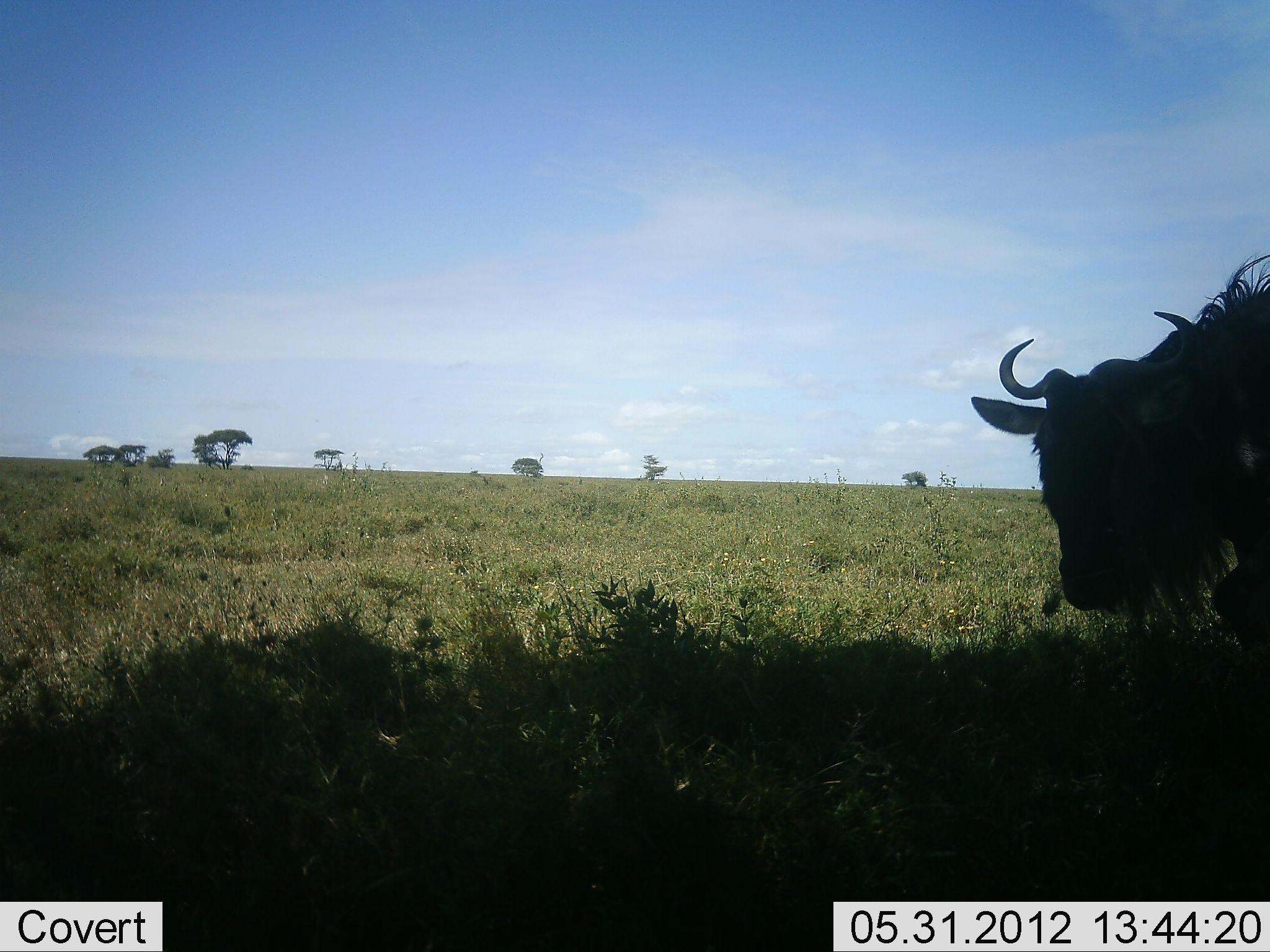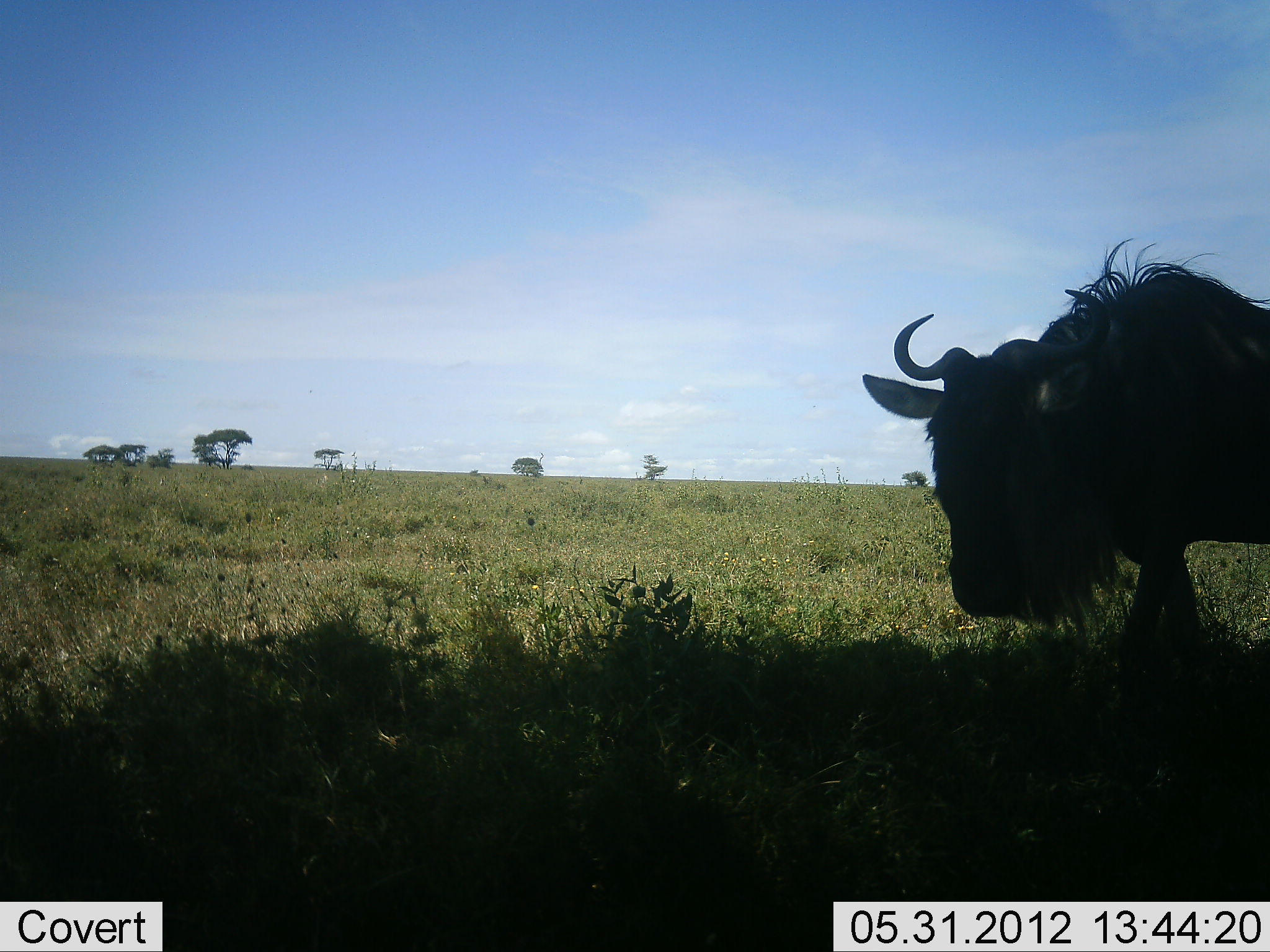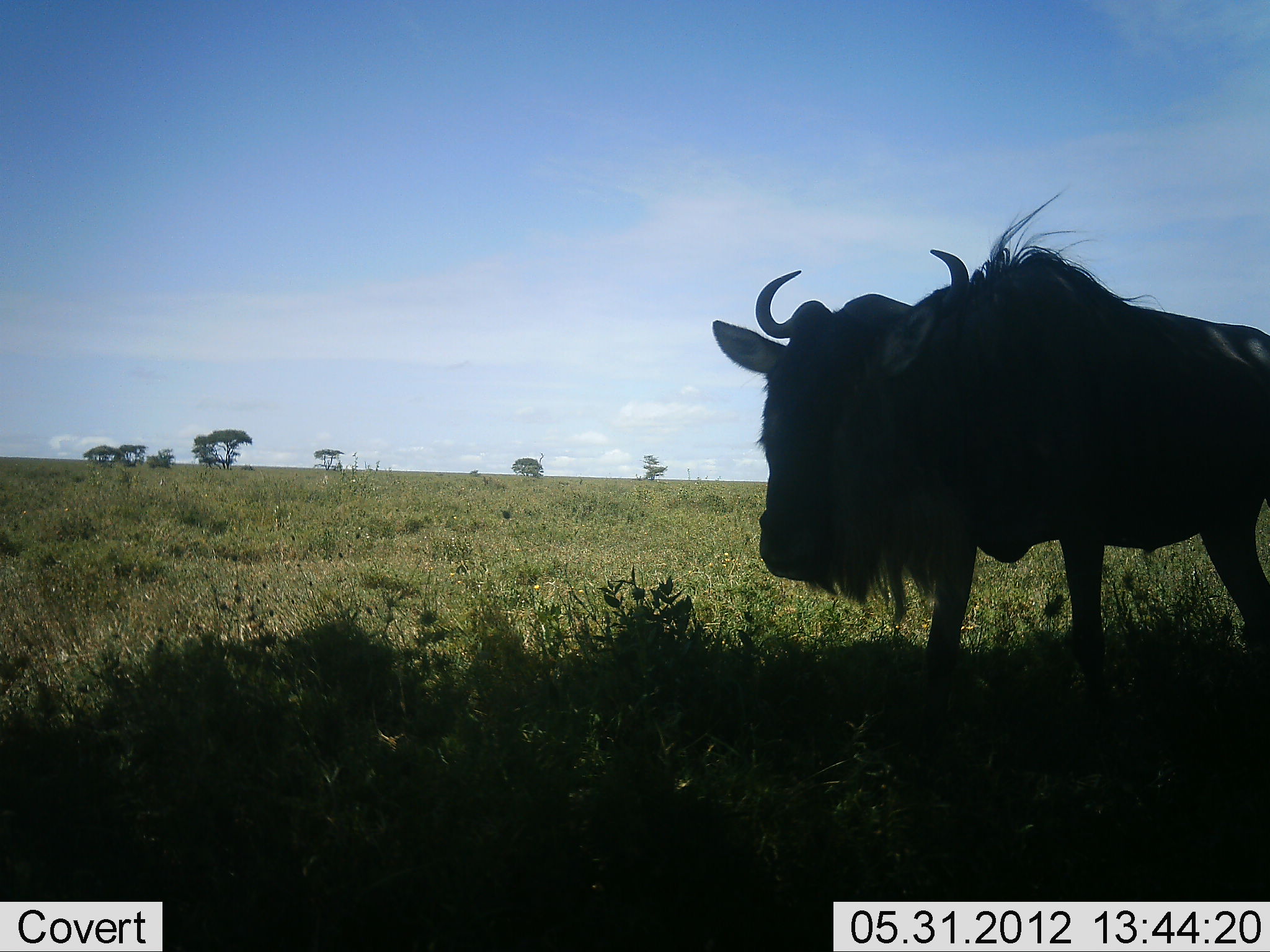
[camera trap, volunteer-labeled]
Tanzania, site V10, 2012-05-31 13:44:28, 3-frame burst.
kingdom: Animalia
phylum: Chordata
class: Mammalia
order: Artiodactyla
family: Bovidae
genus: Connochaetes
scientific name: Connochaetes taurinus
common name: blue wildebeest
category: wildebeest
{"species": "wildebeest (blue wildebeest) (Connochaetes taurinus)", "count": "1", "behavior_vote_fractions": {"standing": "10%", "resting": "10%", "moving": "80%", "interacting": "0%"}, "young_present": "0%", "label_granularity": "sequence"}